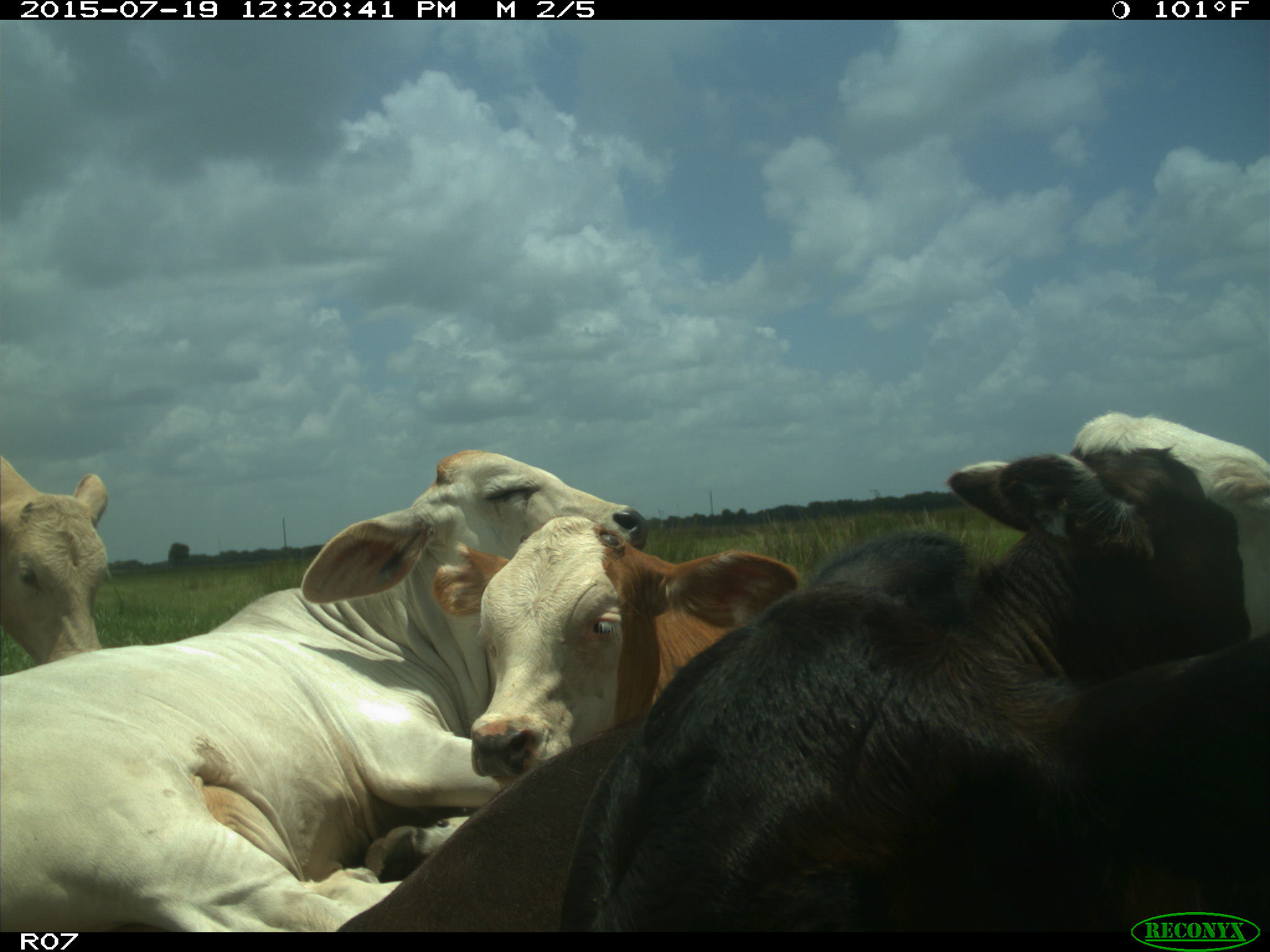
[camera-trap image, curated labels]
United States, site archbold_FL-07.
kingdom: Animalia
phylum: Chordata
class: Mammalia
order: Artiodactyla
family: Bovidae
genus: Bos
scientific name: Bos taurus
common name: domestic cow